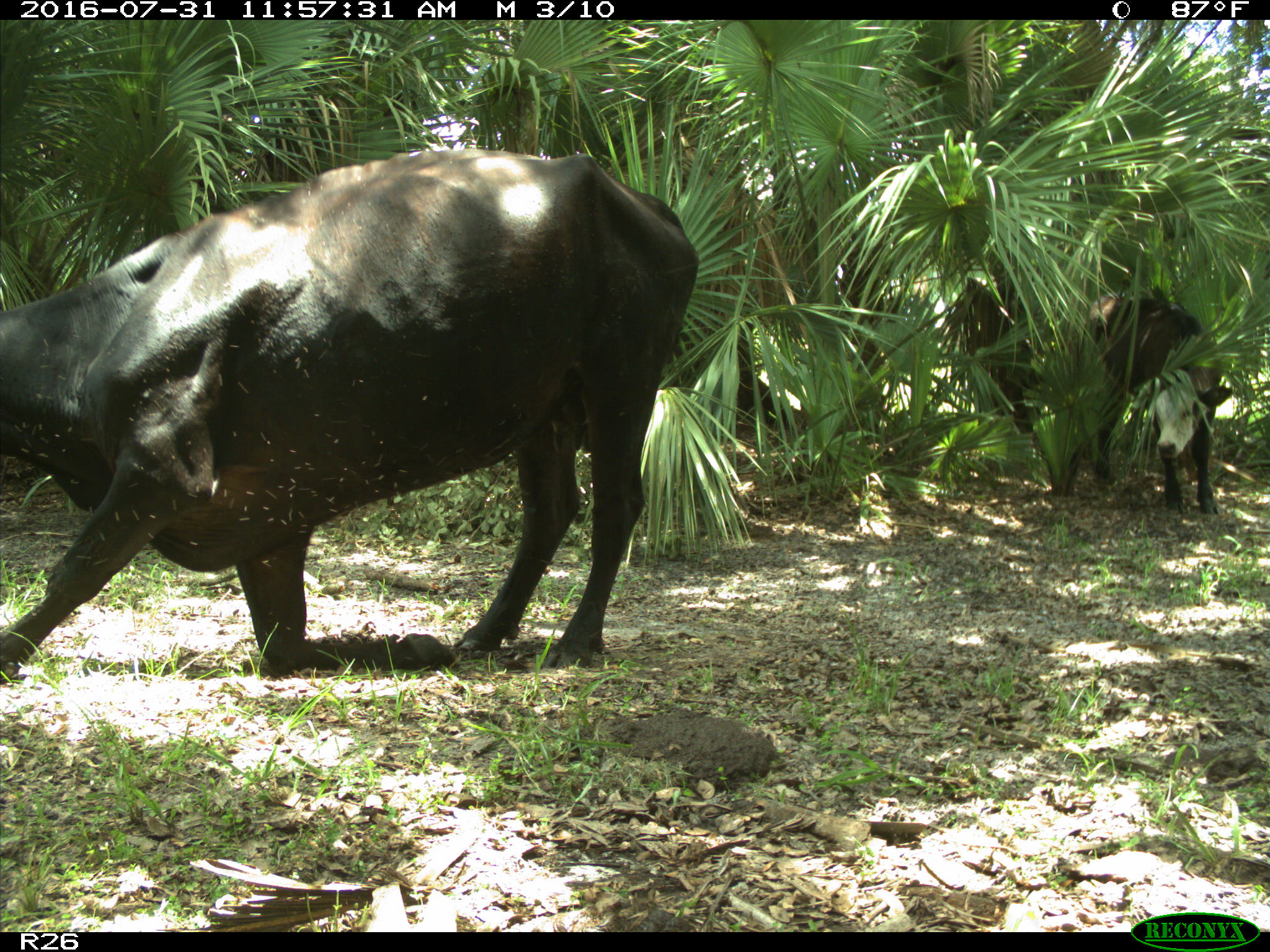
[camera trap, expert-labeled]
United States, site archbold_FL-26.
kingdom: Animalia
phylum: Chordata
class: Mammalia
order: Artiodactyla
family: Bovidae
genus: Bos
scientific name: Bos taurus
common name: domestic cow